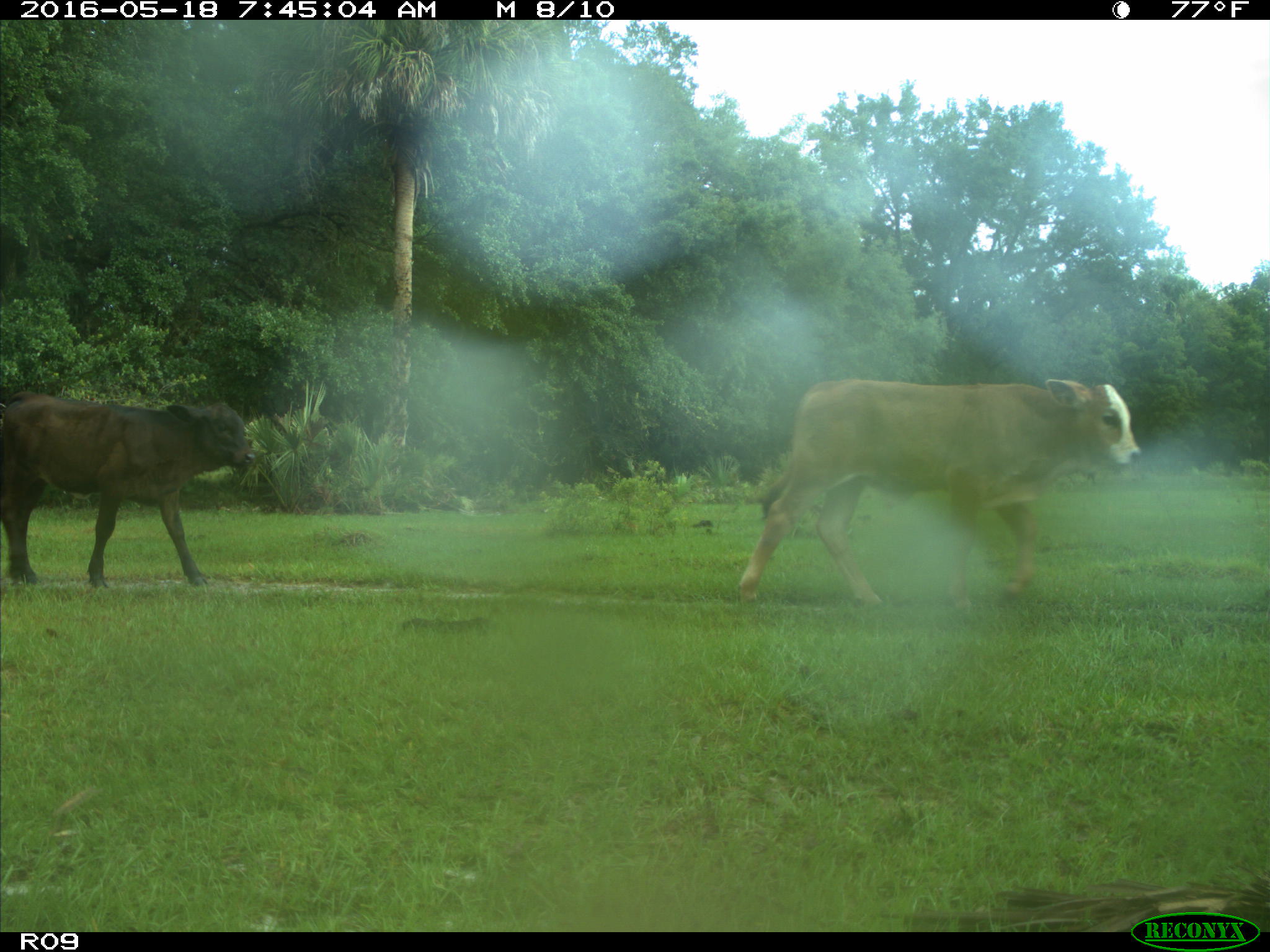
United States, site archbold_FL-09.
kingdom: Animalia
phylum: Chordata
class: Mammalia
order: Artiodactyla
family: Bovidae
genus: Bos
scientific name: Bos taurus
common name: domestic cow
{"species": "Bos taurus (domestic cow)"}